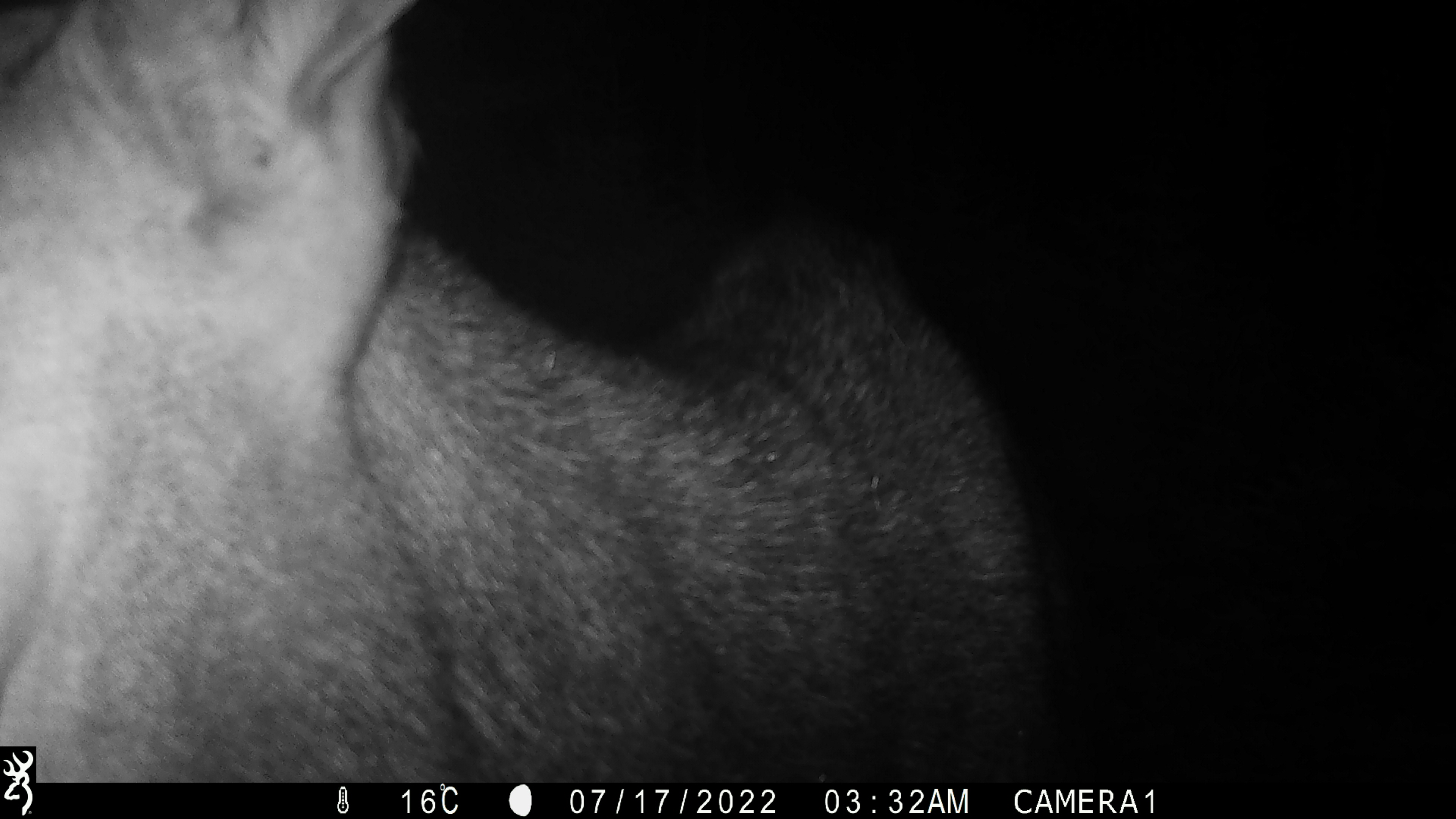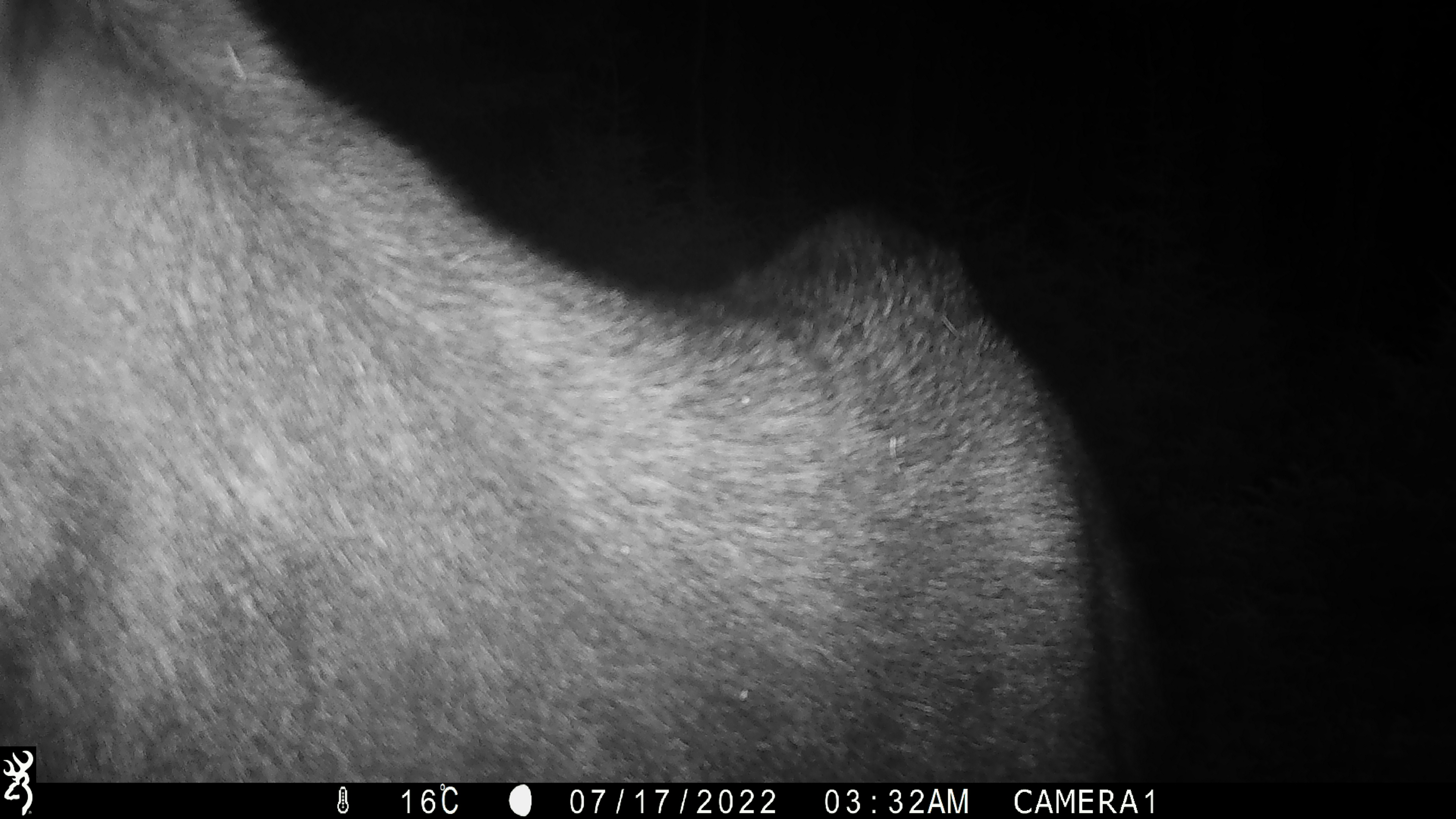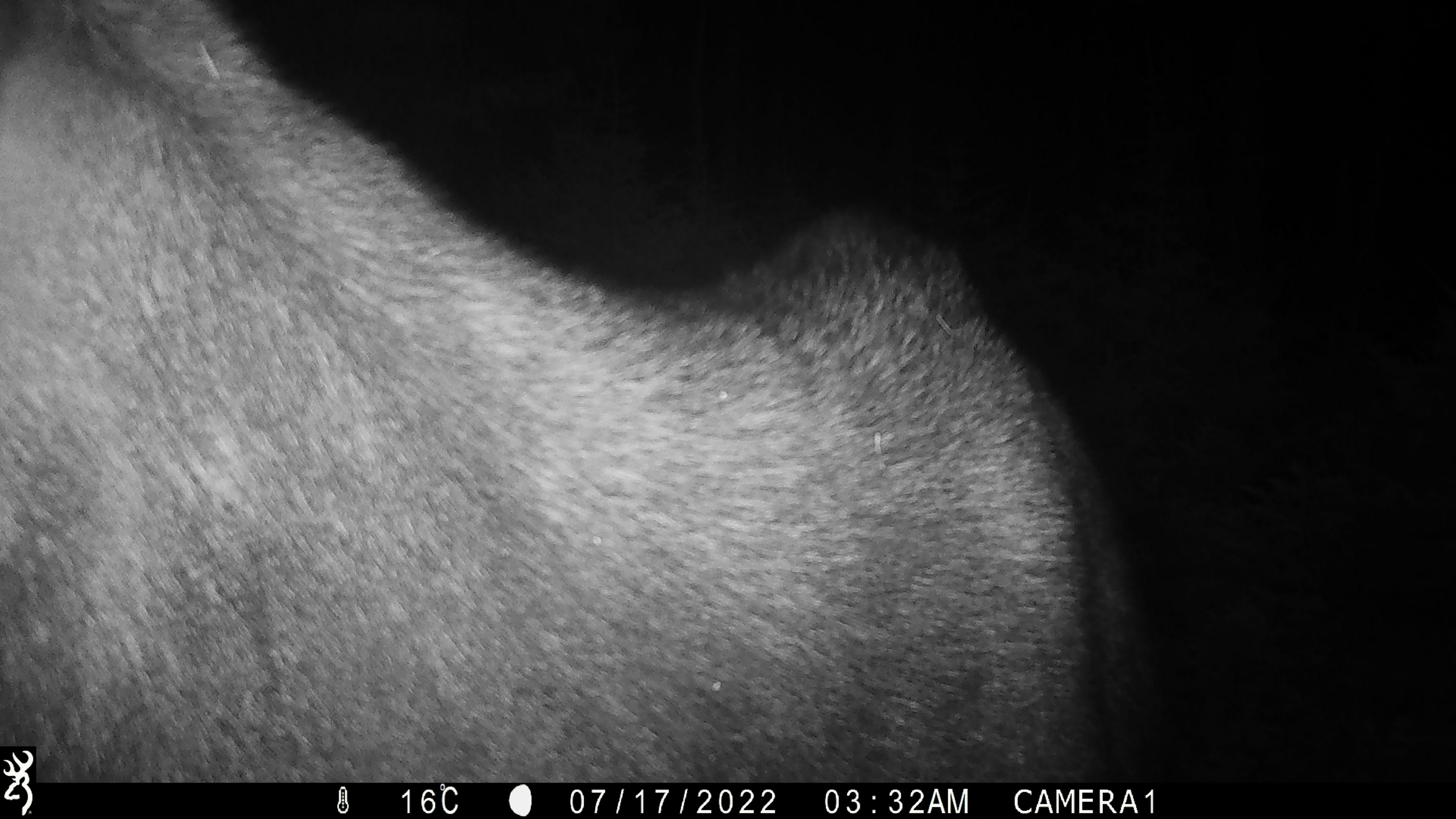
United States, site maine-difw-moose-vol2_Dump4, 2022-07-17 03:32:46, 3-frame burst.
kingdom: Animalia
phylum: Chordata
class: Mammalia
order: Artiodactyla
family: Cervidae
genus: Alces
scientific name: Alces alces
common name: moose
Moose (Alces alces).